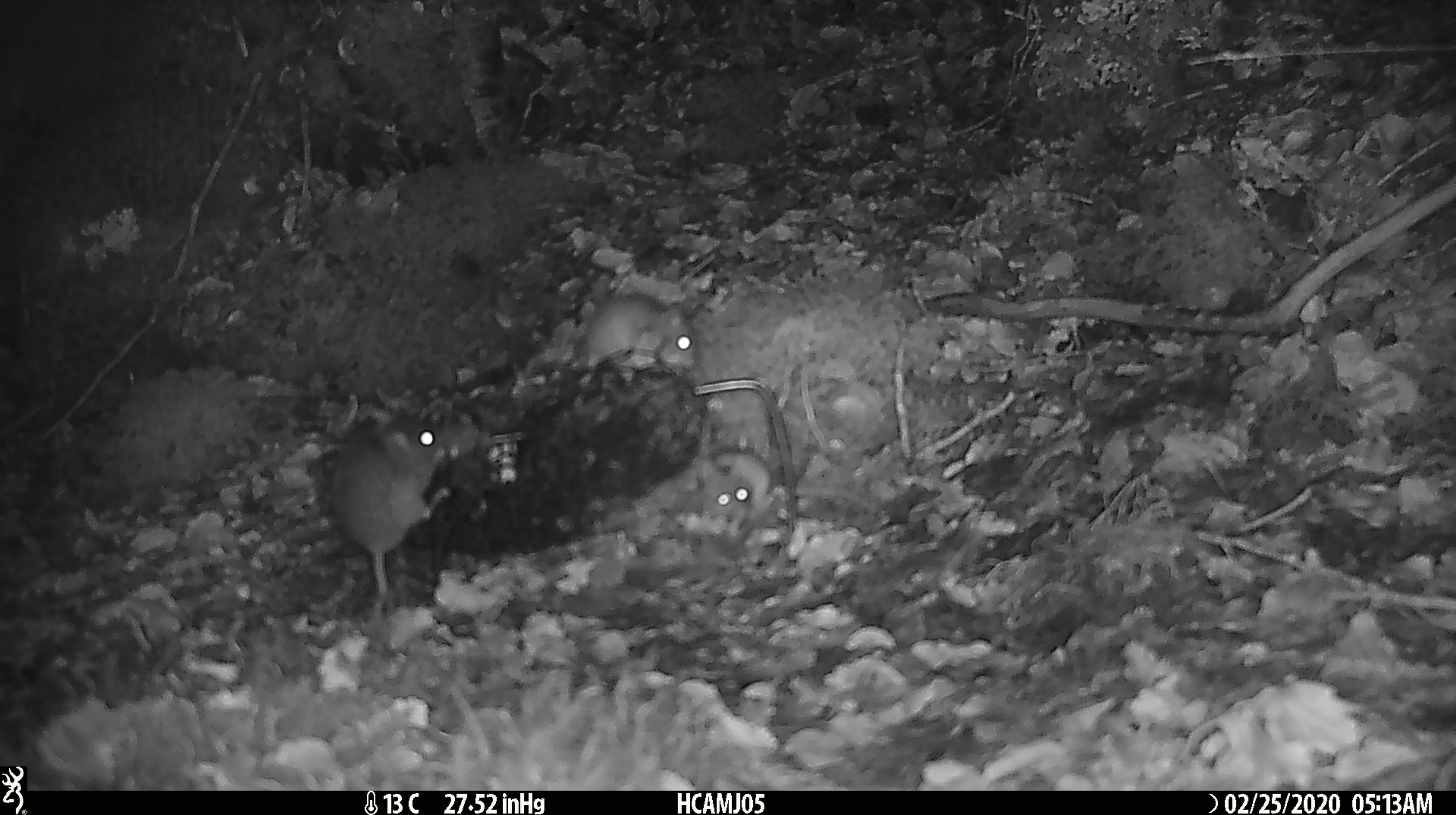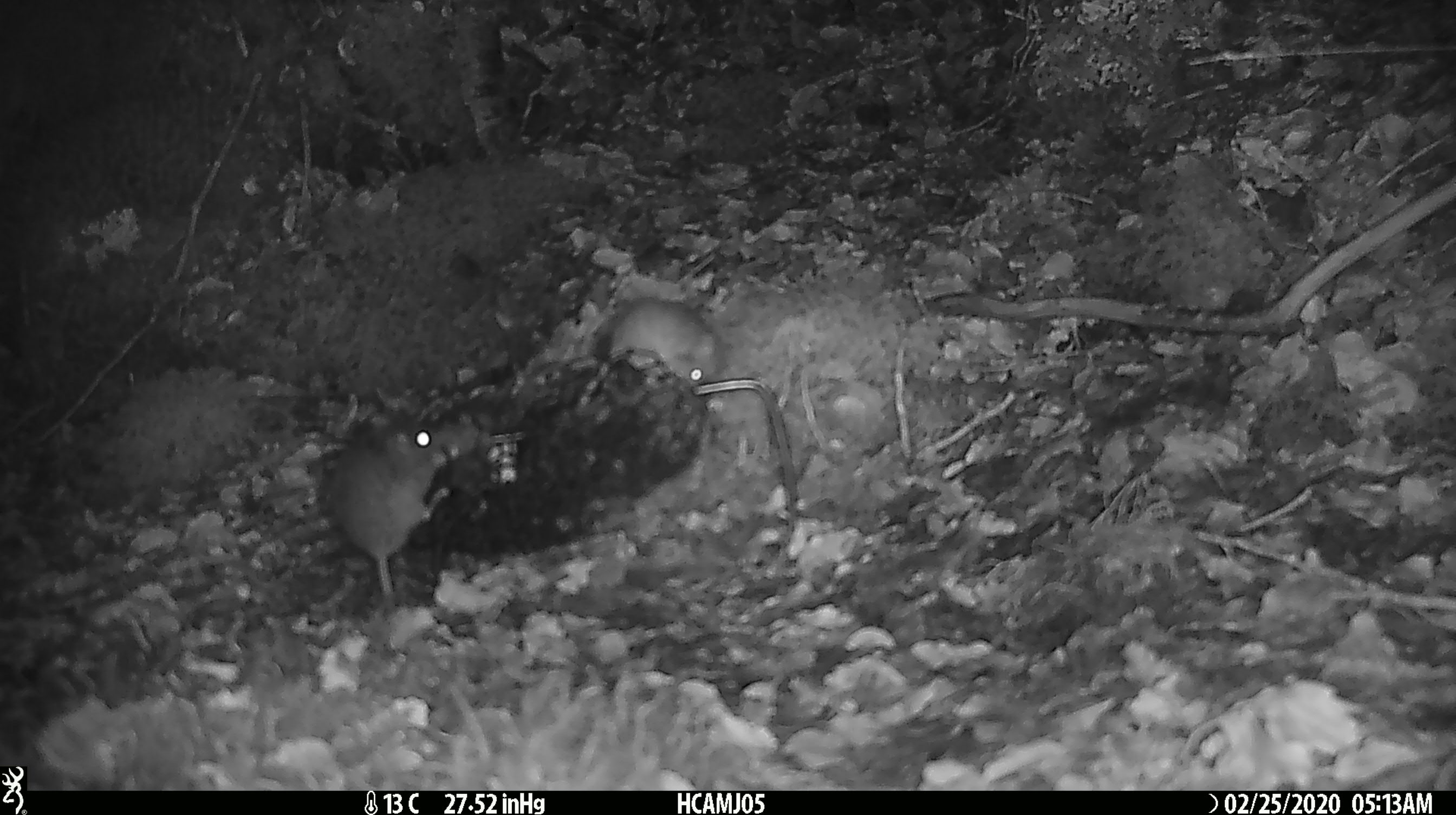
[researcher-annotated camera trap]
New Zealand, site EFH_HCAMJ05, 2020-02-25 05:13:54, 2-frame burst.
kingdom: Animalia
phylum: Chordata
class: Mammalia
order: Rodentia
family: Muridae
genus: Mus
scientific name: Mus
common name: mouse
Mouse (Mus).